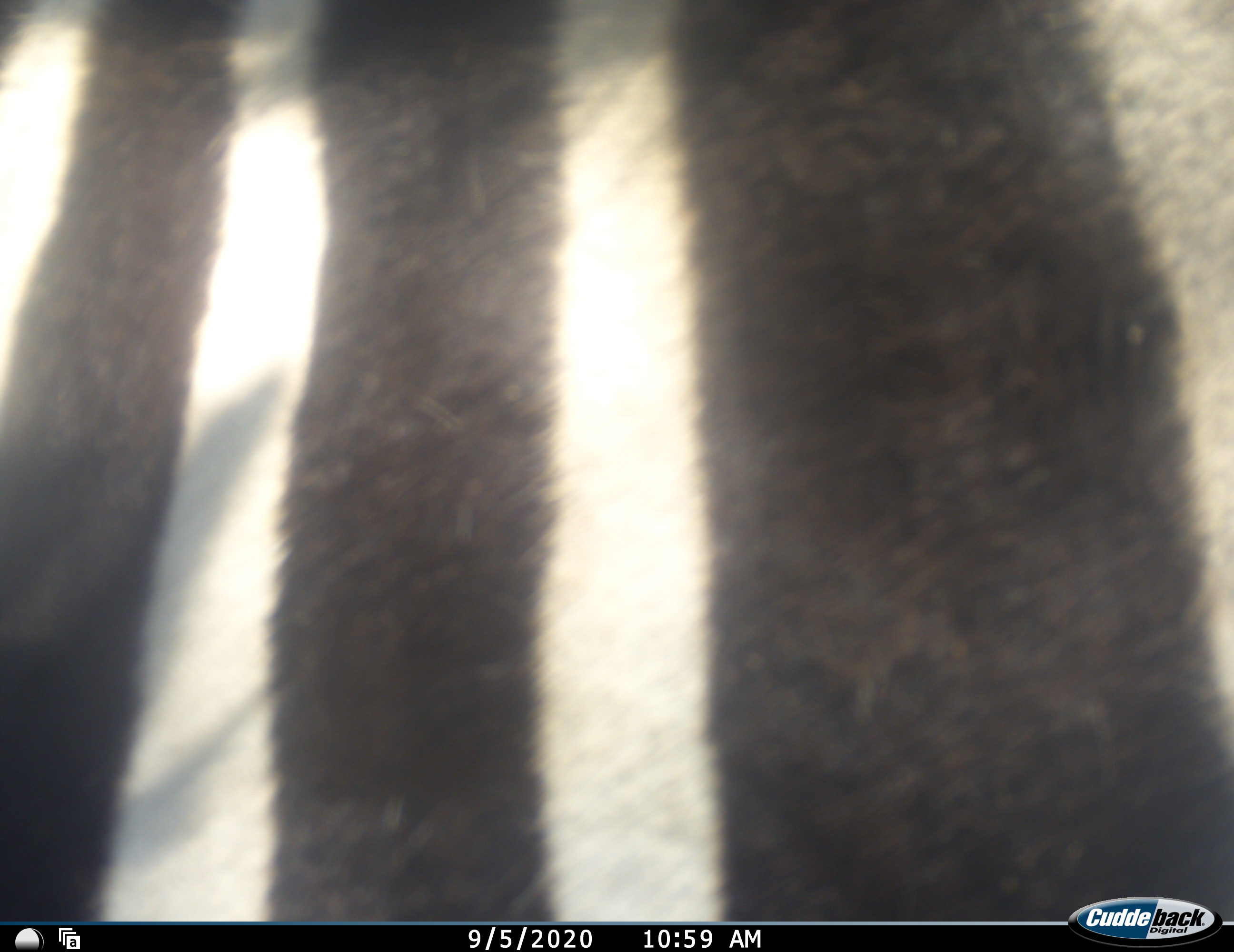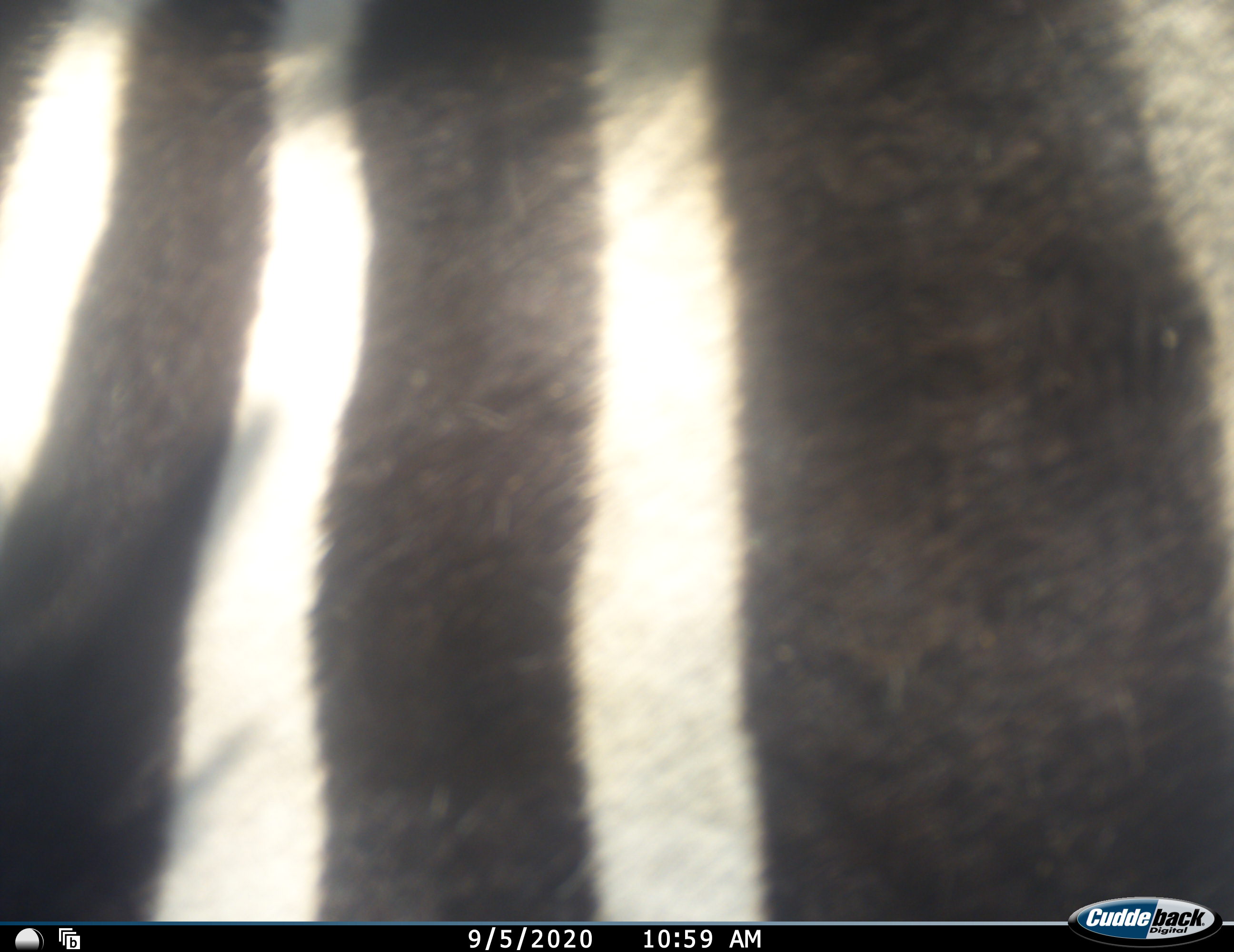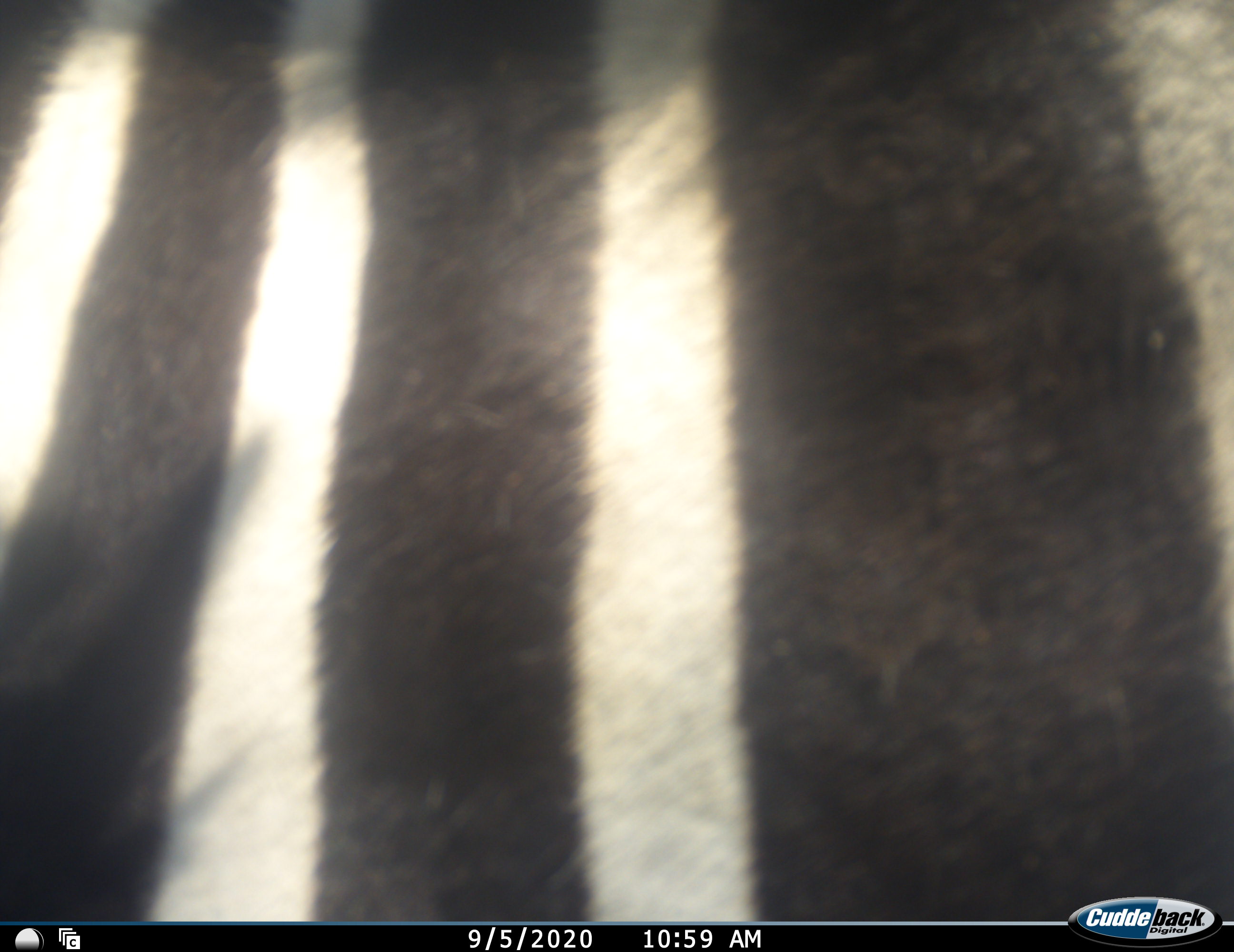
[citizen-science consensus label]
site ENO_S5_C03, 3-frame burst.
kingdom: Animalia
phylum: Chordata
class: Mammalia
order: Perissodactyla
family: Equidae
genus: Equus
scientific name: Equus quagga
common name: plains zebra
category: zebraplains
Zebraplains (plains zebra) (Equus quagga), count 1. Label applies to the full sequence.